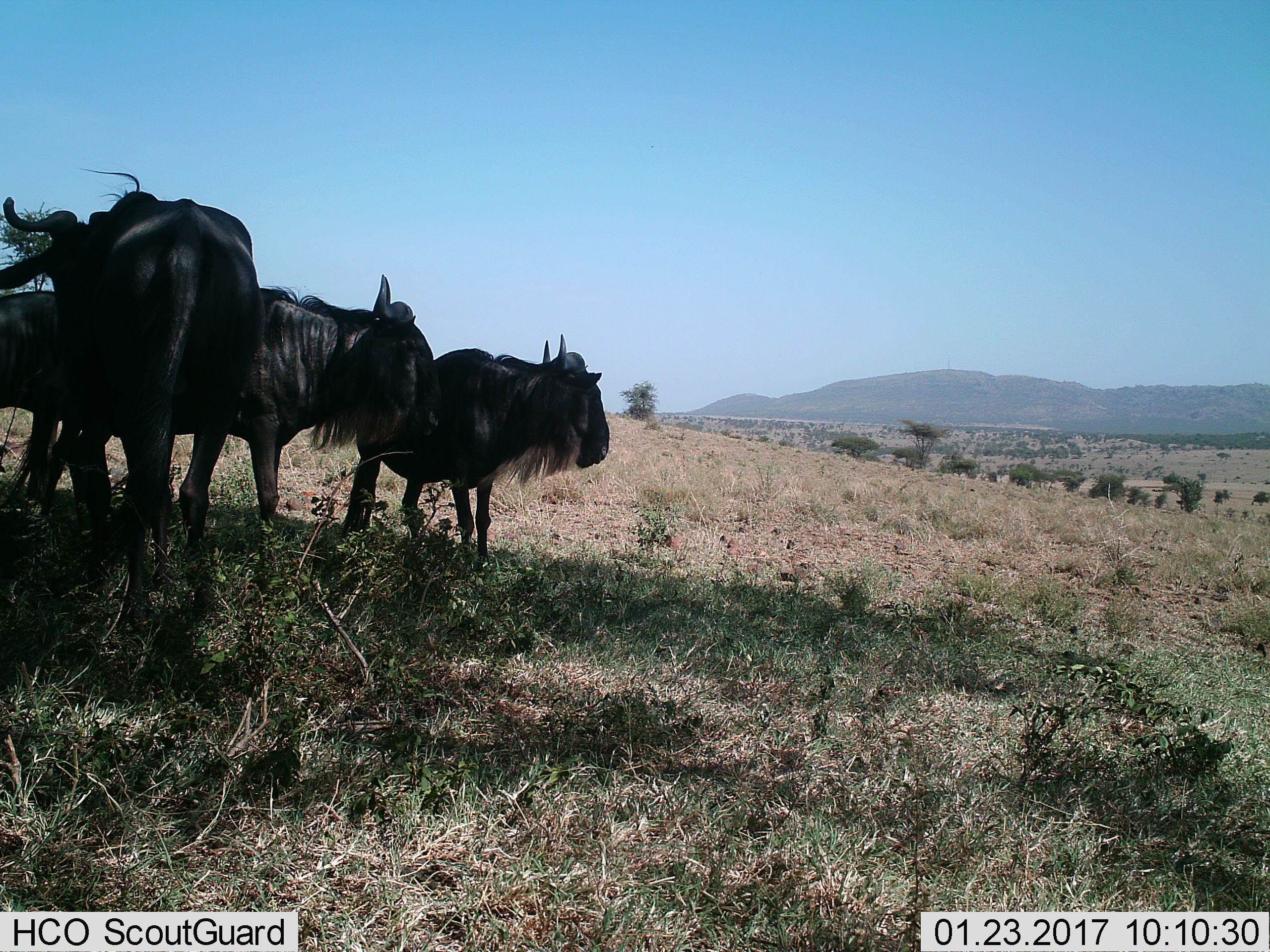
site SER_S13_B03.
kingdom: Animalia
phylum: Chordata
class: Mammalia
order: Artiodactyla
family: Bovidae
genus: Connochaetes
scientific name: Connochaetes taurinus taurinus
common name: blue wildebeest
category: wildebeestblue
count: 3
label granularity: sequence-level